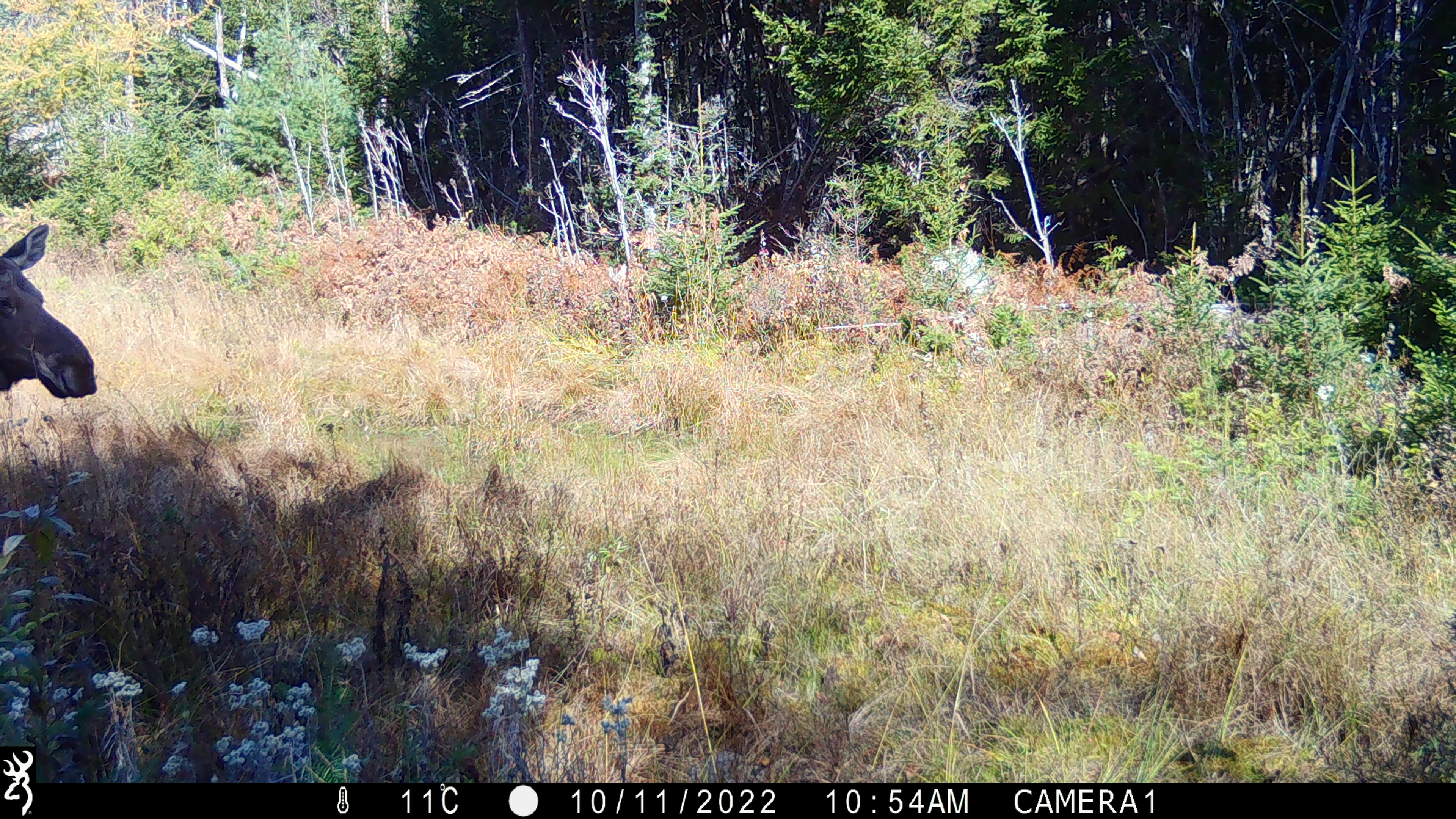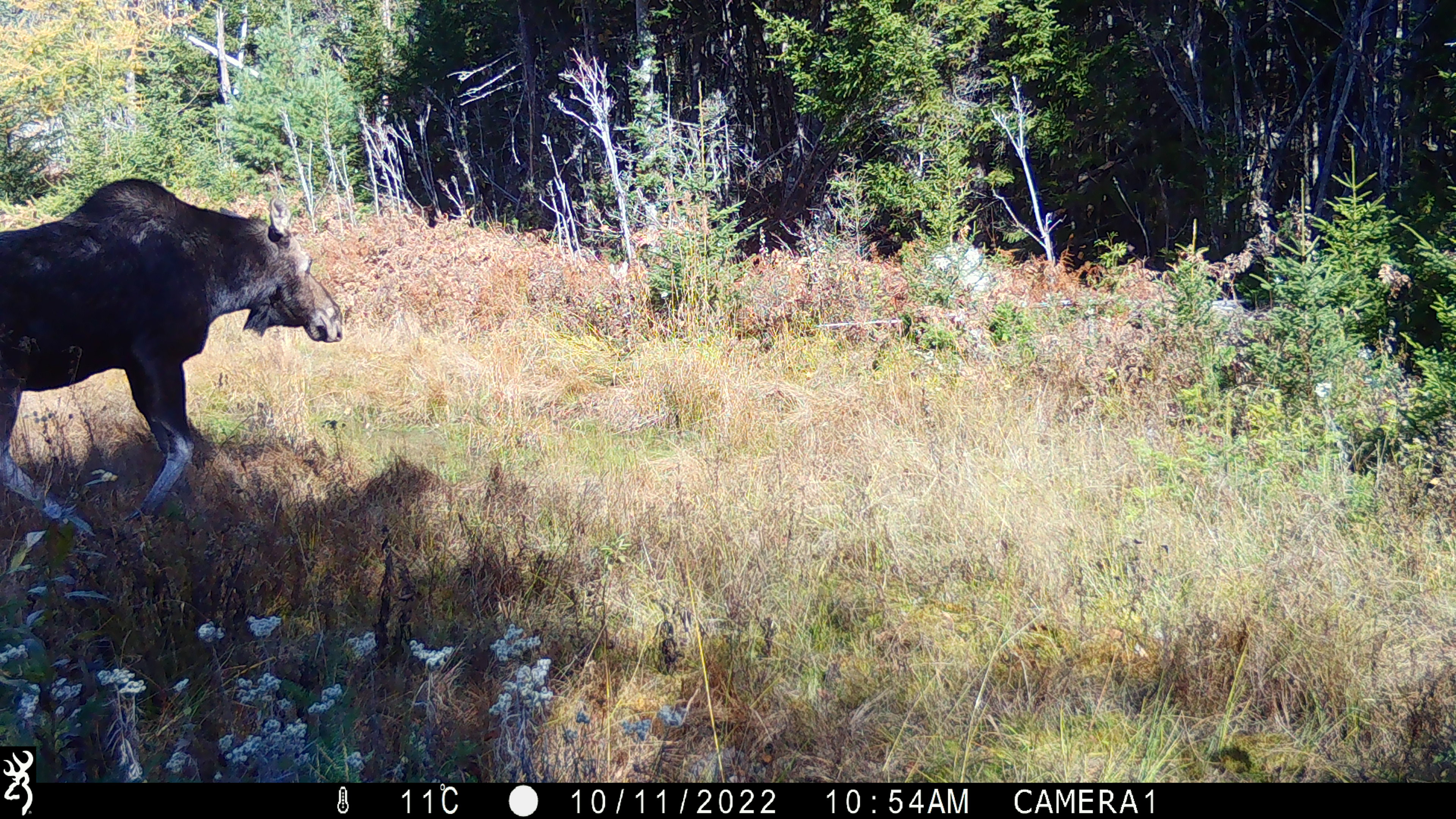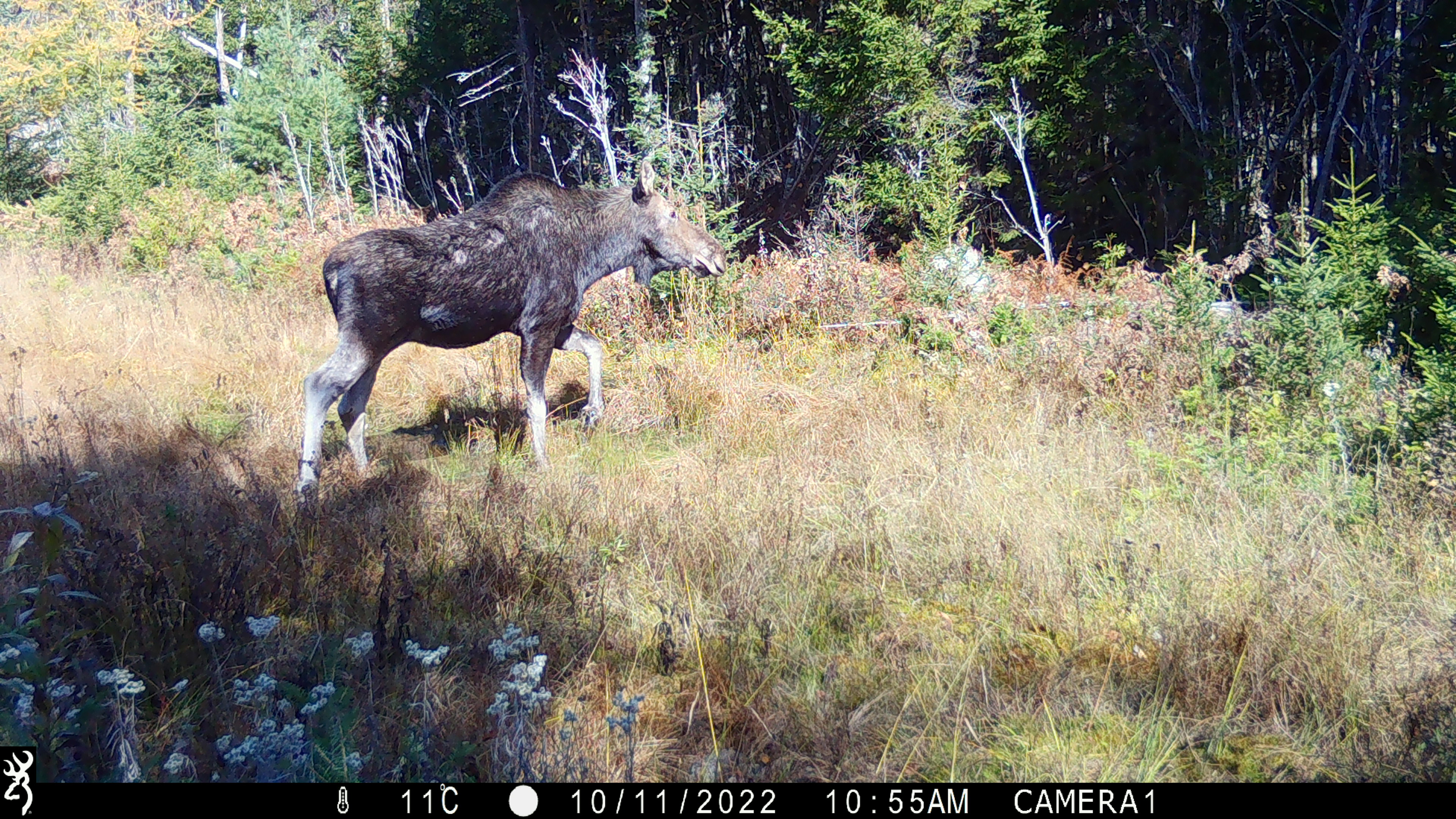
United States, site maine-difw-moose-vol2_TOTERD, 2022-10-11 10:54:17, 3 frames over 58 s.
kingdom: Animalia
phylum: Chordata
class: Mammalia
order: Artiodactyla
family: Cervidae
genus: Alces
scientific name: Alces alces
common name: moose